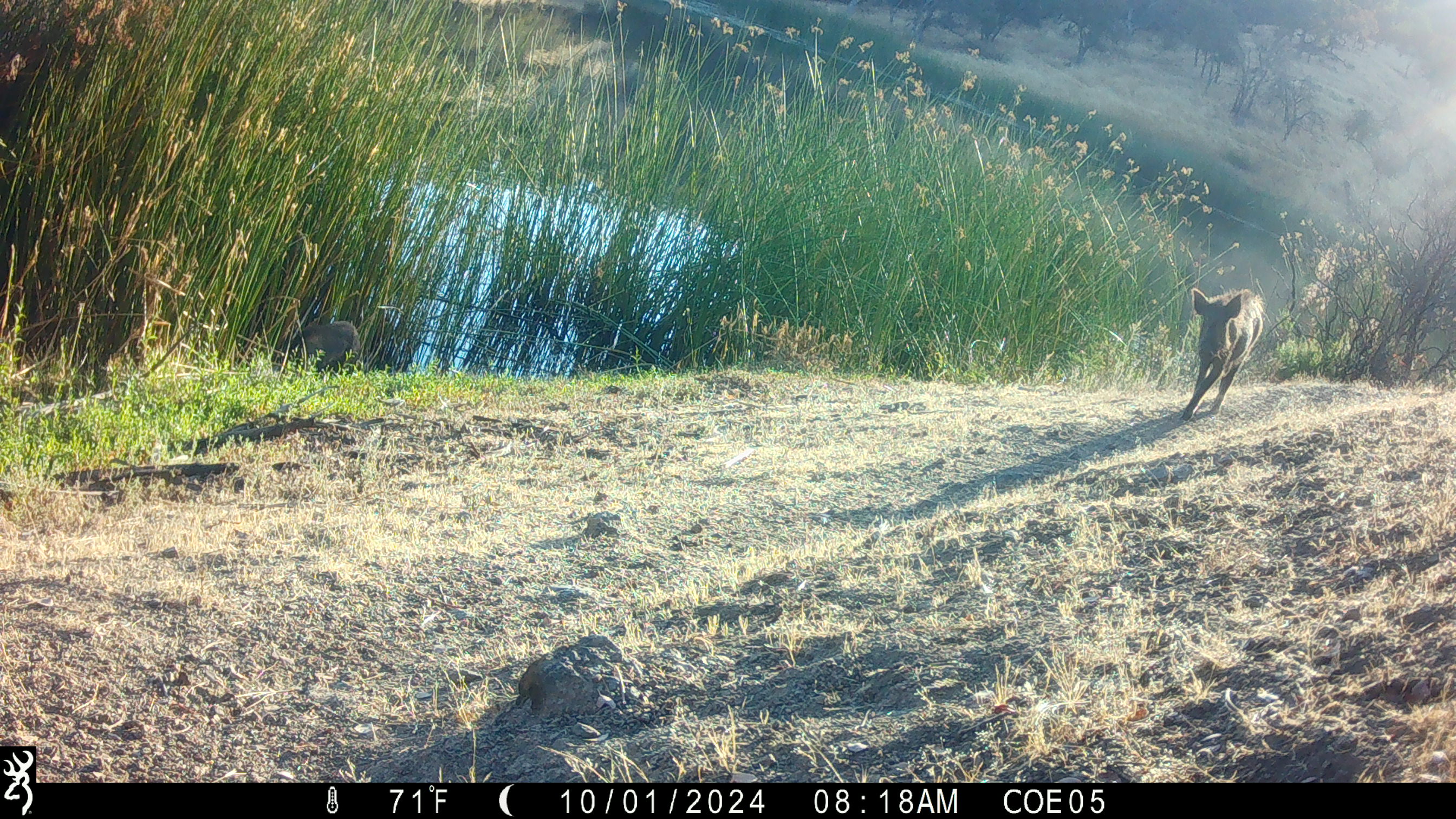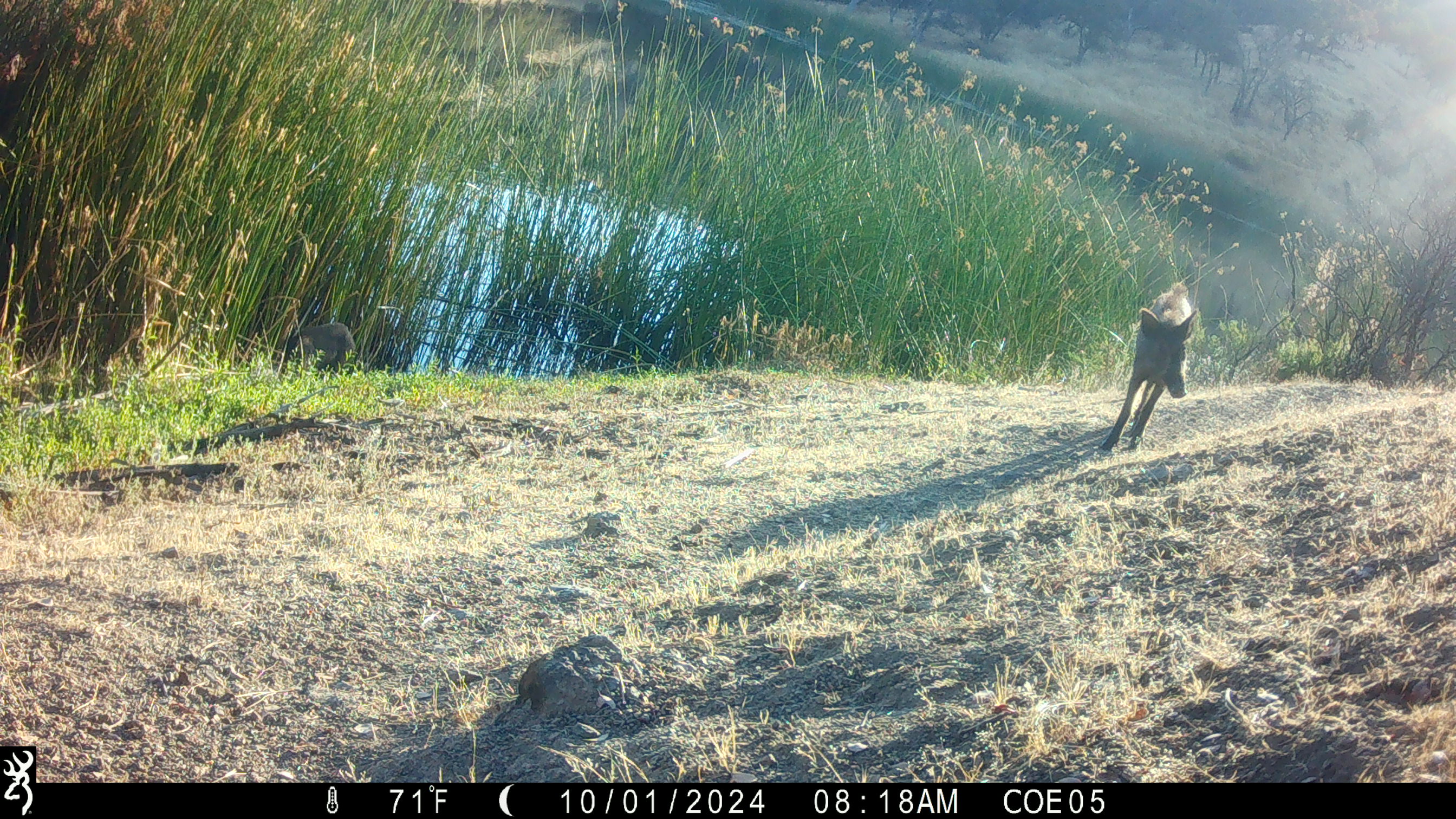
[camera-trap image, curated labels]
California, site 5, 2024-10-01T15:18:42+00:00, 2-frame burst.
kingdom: Animalia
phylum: Chordata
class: Mammalia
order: Artiodactyla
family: Suidae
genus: Sus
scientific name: Sus scrofa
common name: wild boar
Wild boar (Sus scrofa).